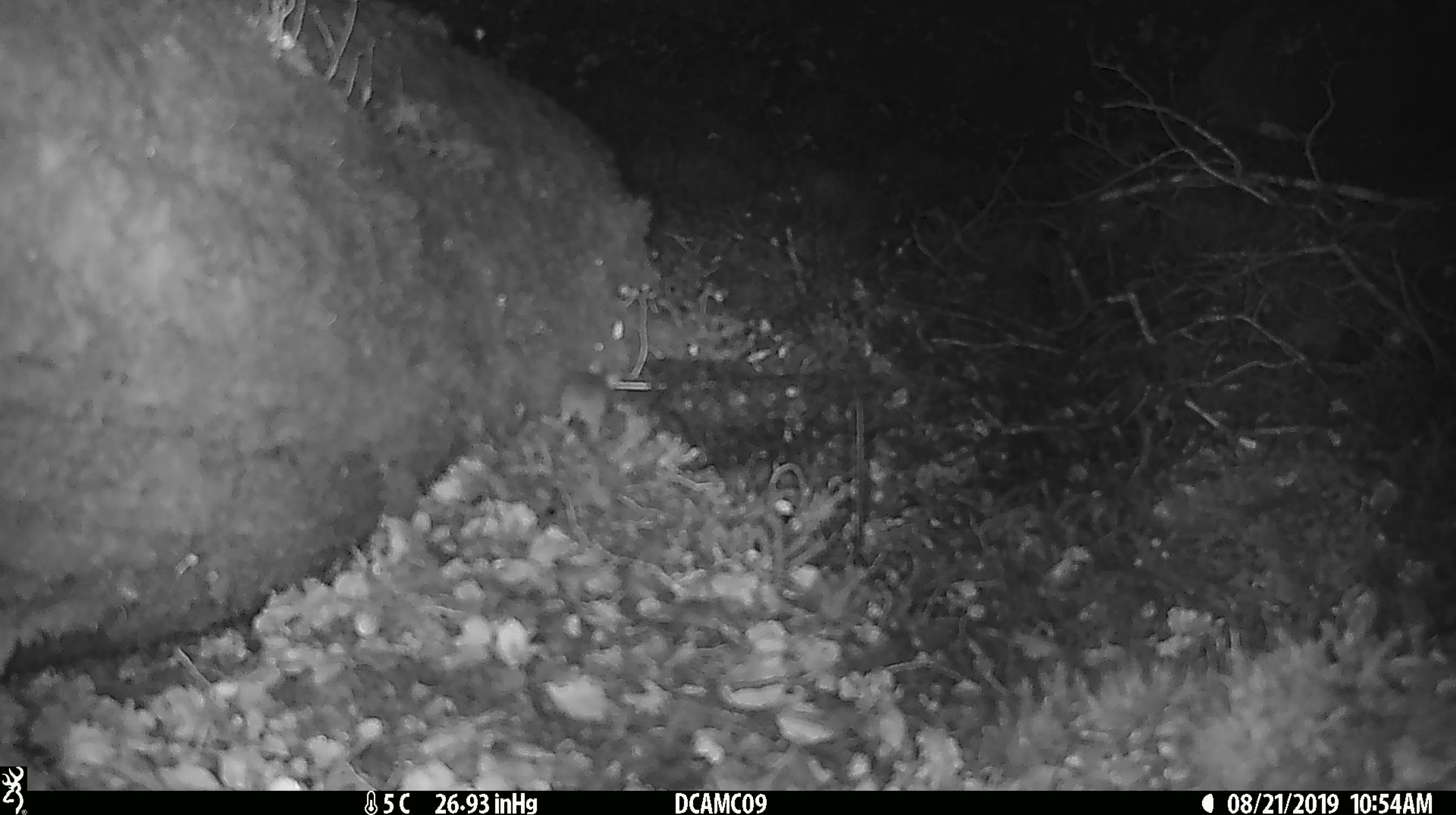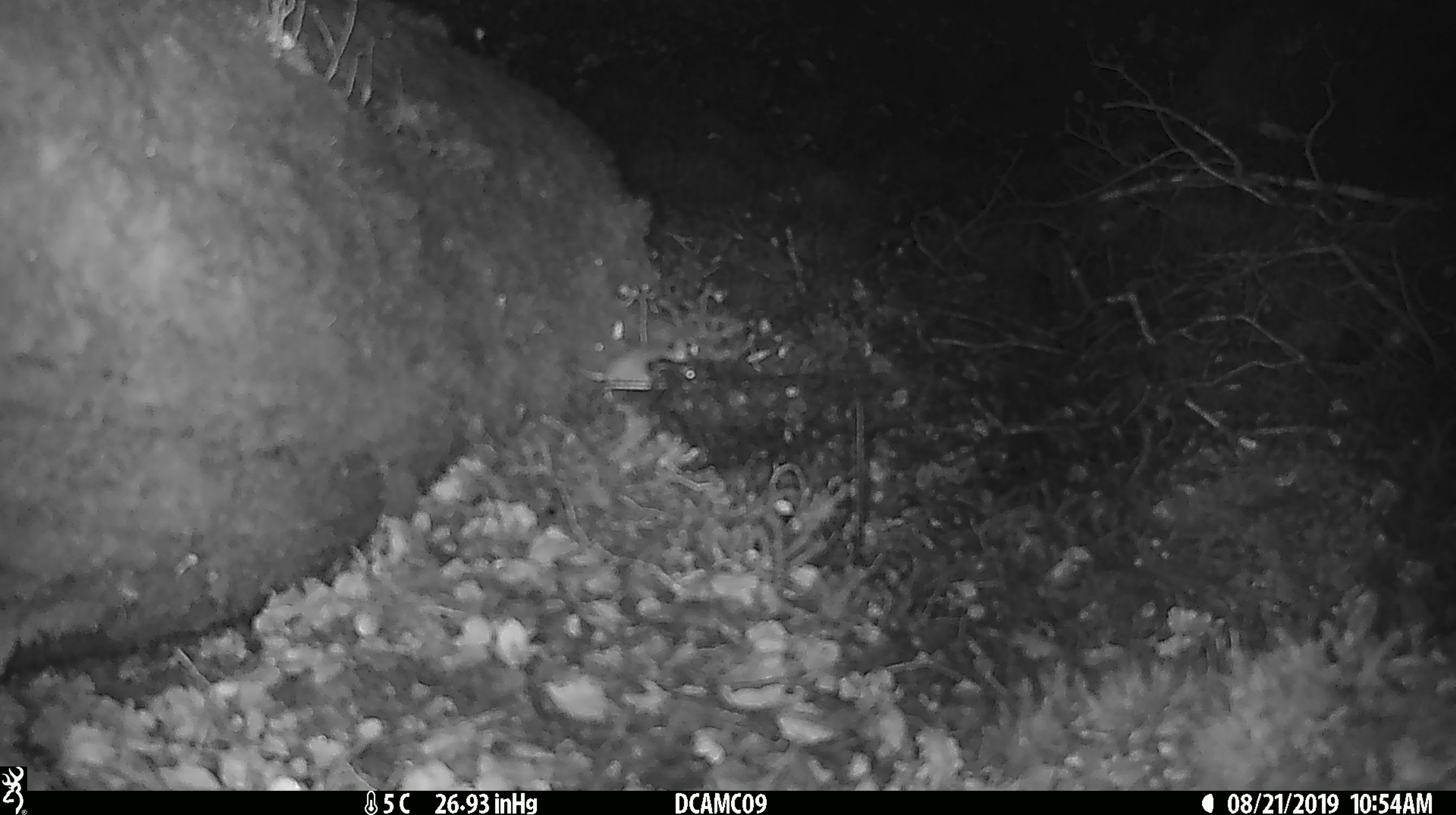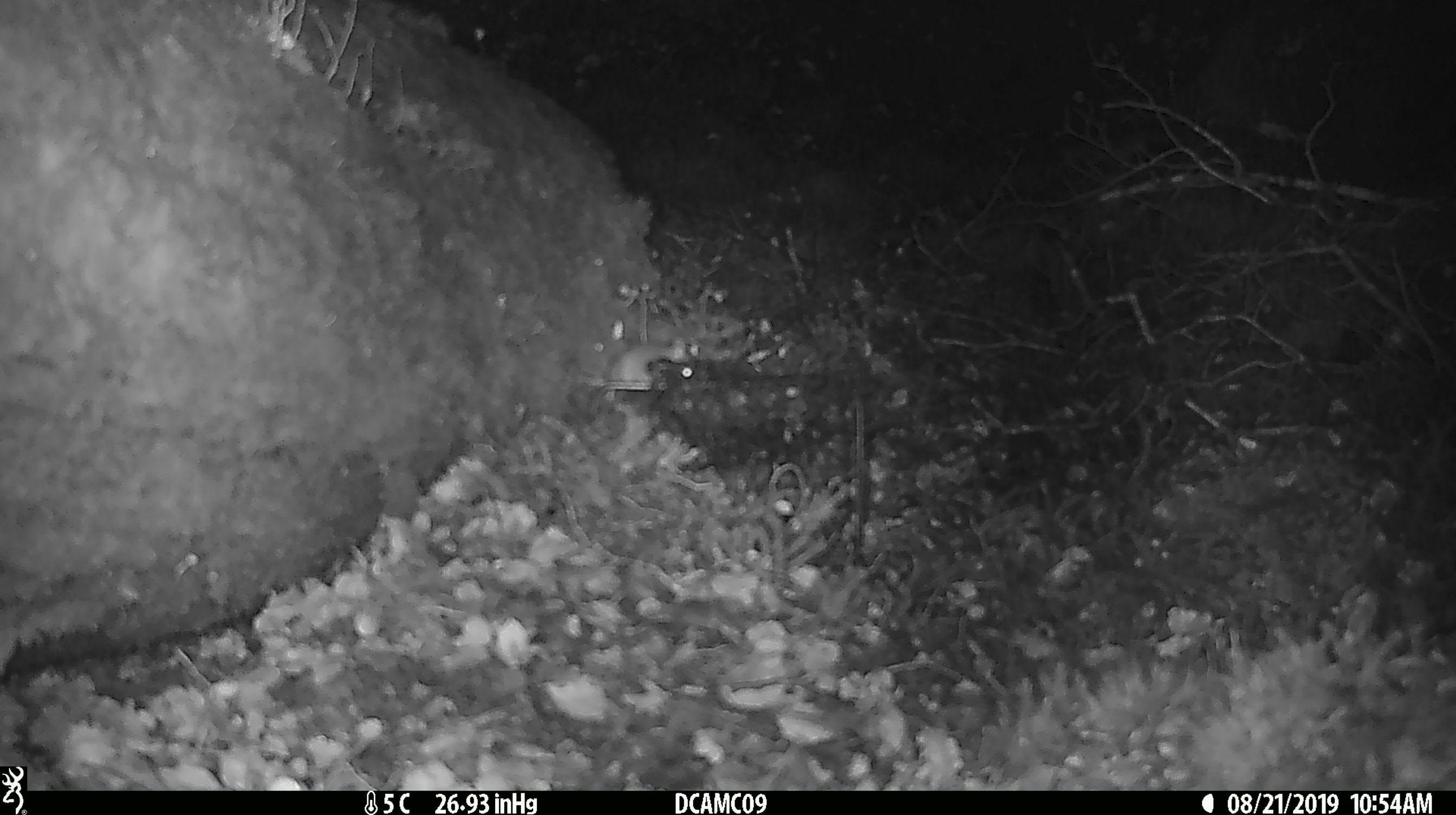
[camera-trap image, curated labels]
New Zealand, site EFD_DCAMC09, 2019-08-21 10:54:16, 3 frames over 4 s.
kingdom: Animalia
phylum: Chordata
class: Mammalia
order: Rodentia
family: Muridae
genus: Mus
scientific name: Mus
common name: mouse